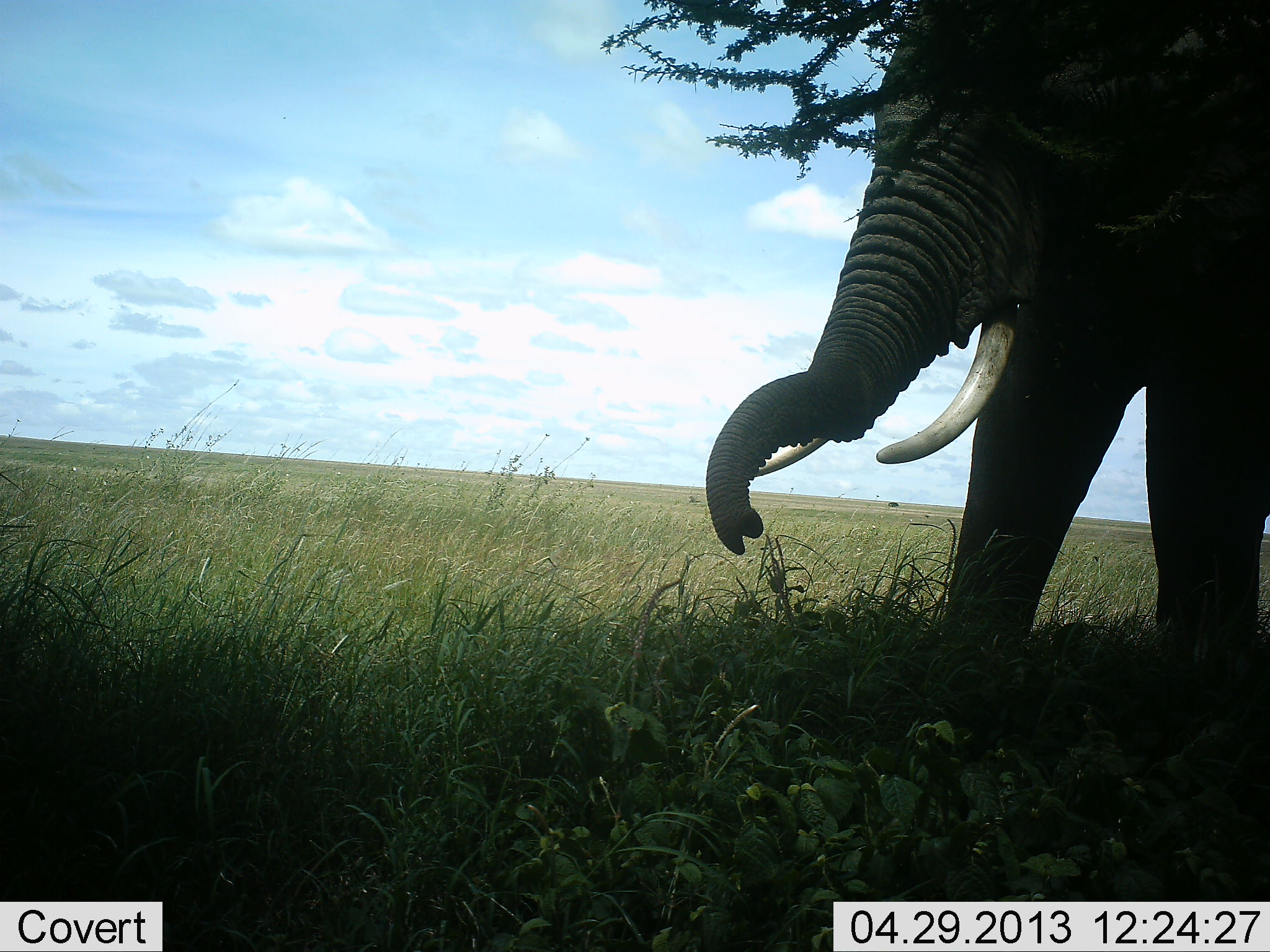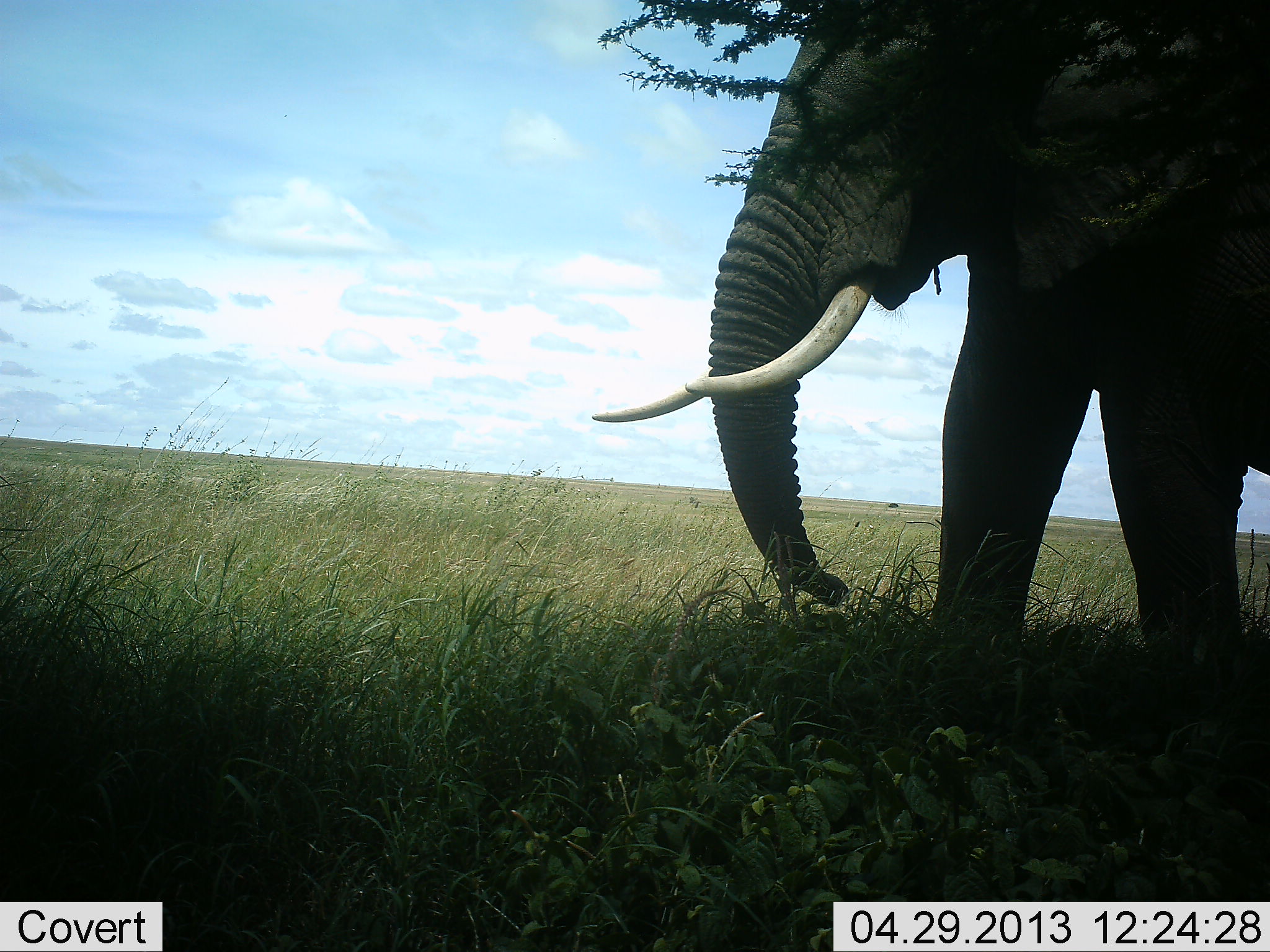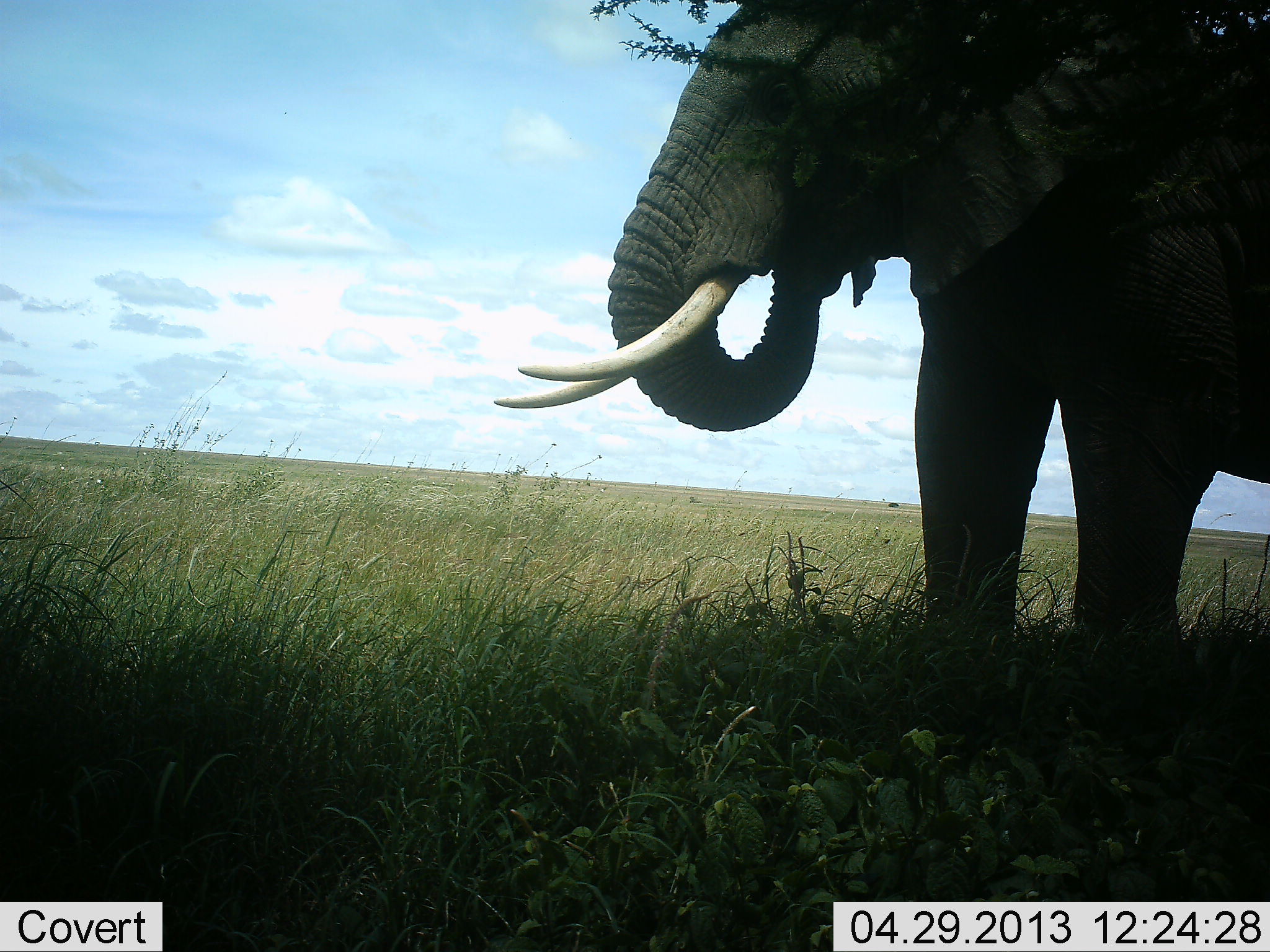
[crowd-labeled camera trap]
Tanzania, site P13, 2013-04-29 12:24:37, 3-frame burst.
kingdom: Animalia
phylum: Chordata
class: Mammalia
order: Proboscidea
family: Elephantidae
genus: Loxodonta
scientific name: Loxodonta africana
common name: african bush elephant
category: elephant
Elephant (african bush elephant) (Loxodonta africana), count 1. Behavior (volunteer vote fractions): standing 39%, resting 0%, moving 26%, interacting 0%. Young present (vote fraction): 0%. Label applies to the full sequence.